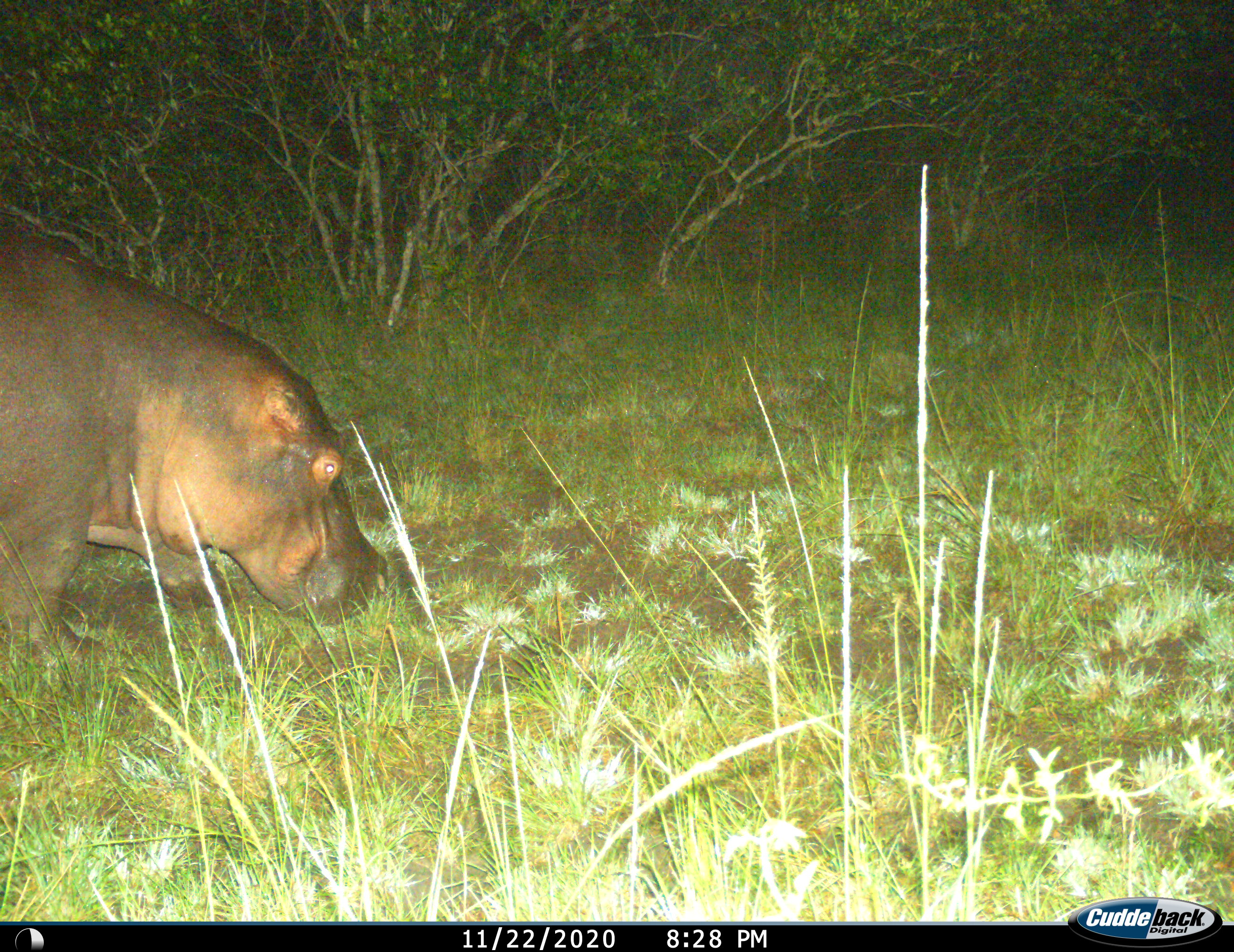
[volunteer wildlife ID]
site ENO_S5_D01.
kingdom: Animalia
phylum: Chordata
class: Mammalia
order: Artiodactyla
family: Hippopotamidae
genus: Hippopotamus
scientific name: Hippopotamus amphibius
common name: hippopotamus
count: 1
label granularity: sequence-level